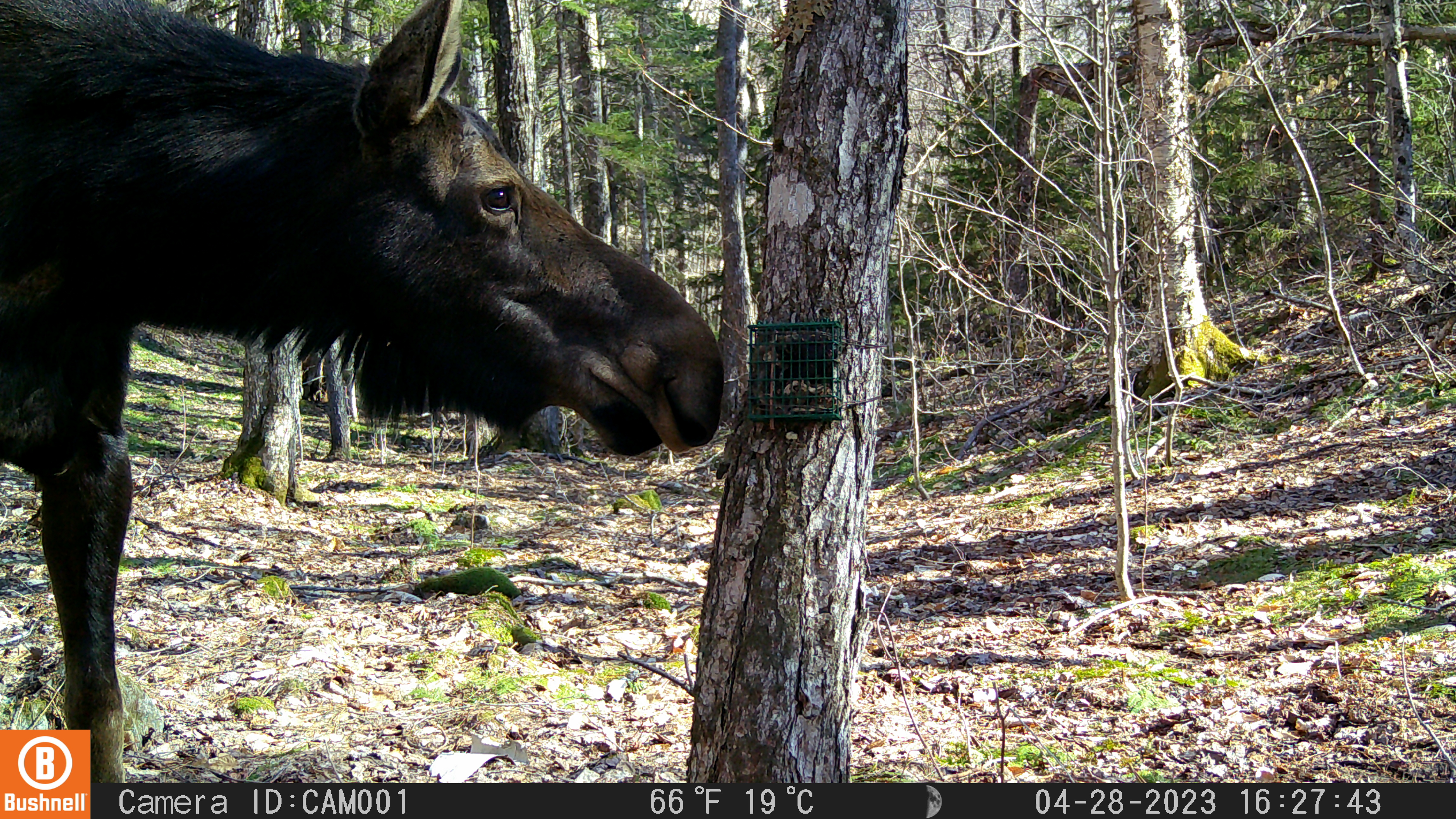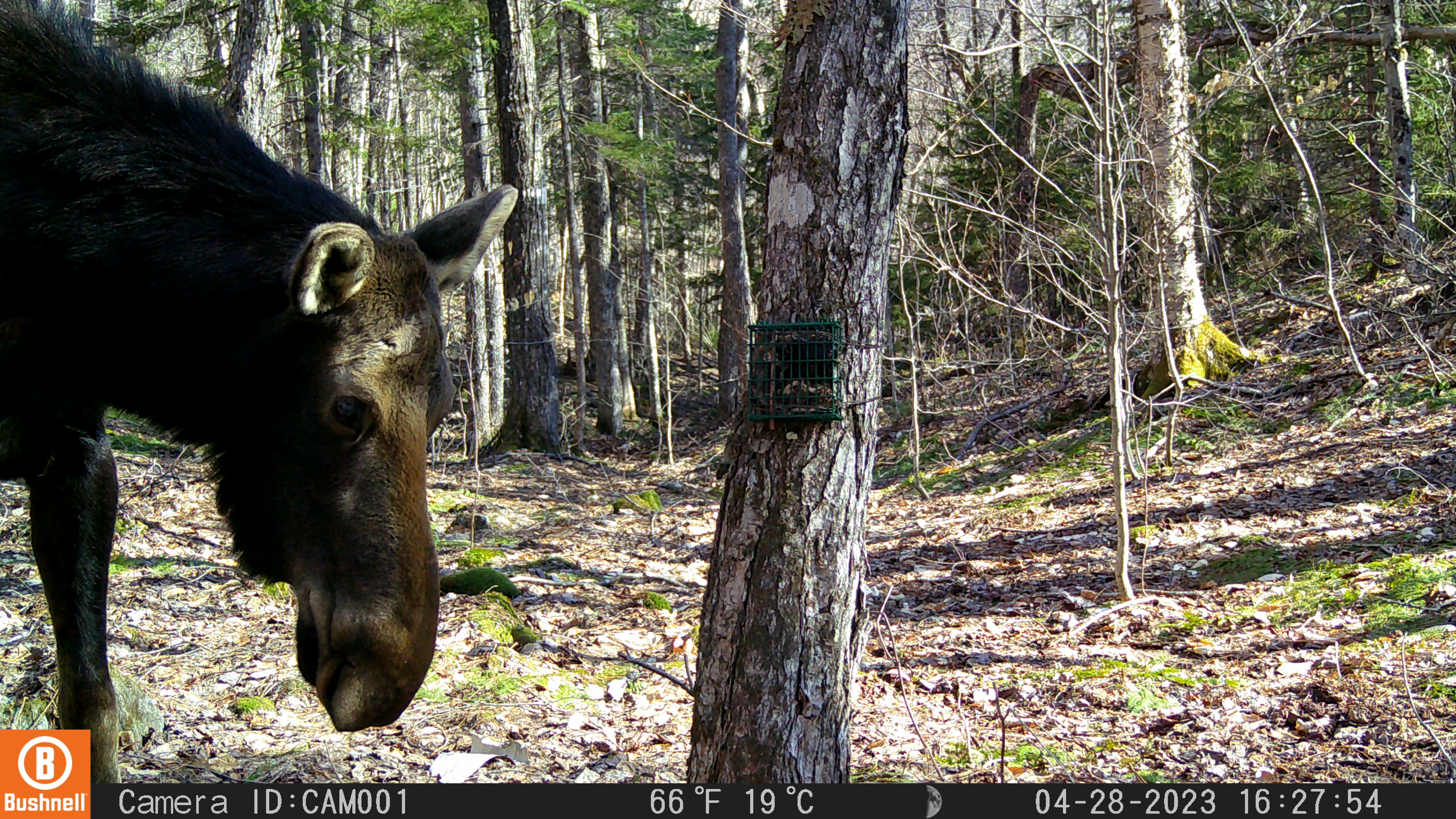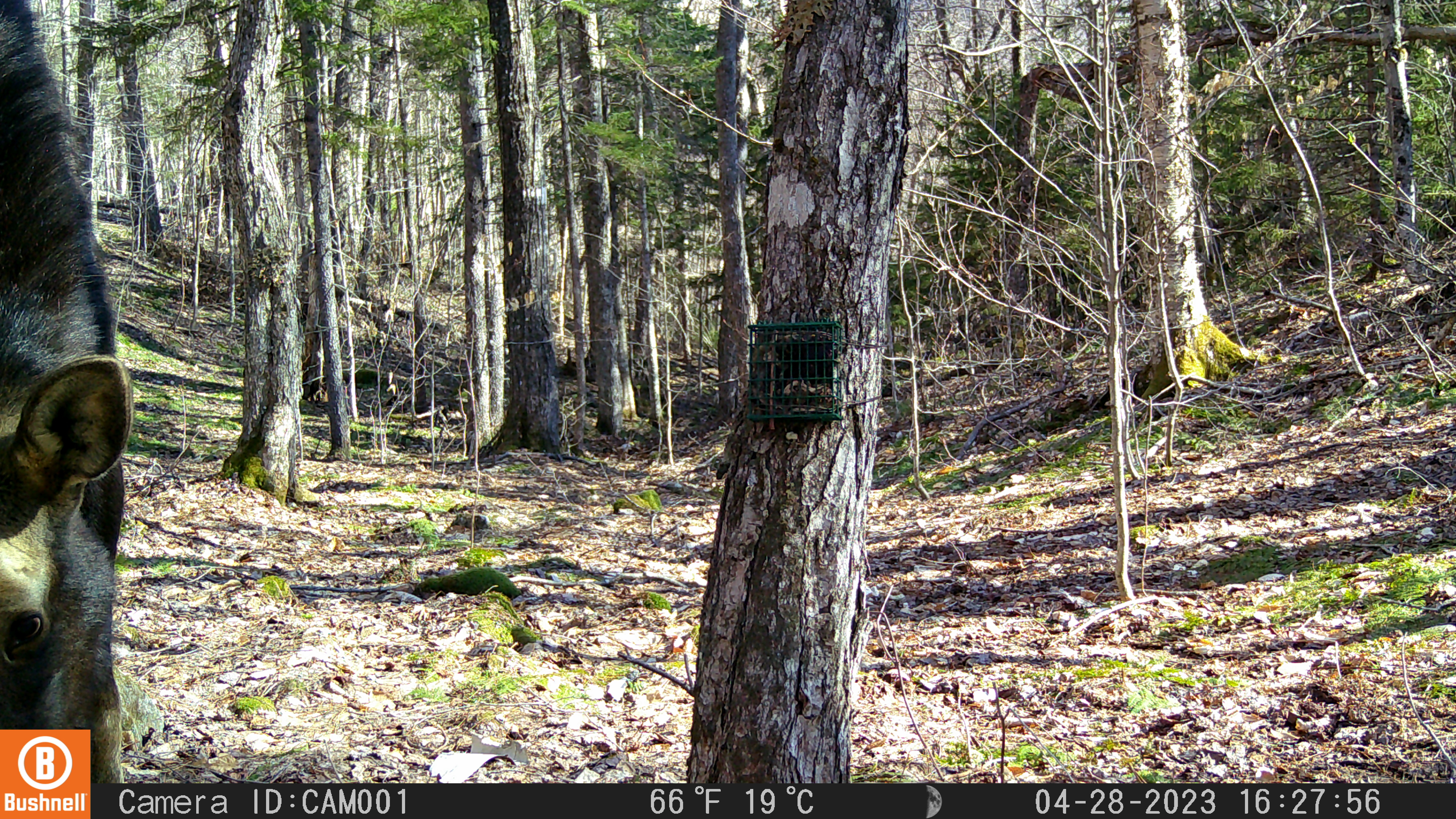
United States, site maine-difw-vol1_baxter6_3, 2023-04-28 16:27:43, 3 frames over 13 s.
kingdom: Animalia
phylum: Chordata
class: Mammalia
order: Artiodactyla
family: Cervidae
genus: Alces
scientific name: Alces alces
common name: moose